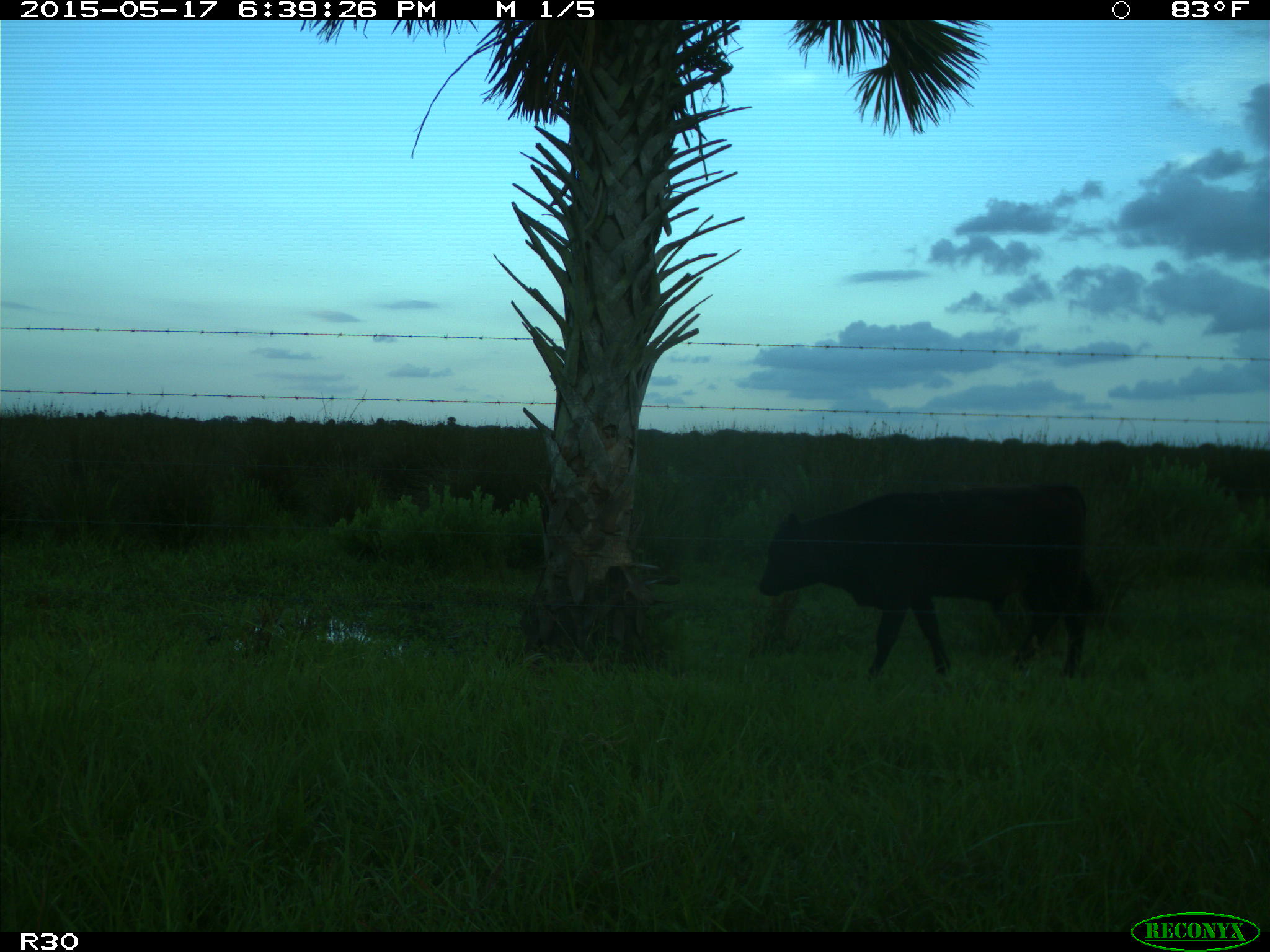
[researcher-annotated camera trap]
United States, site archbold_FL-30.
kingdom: Animalia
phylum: Chordata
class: Mammalia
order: Artiodactyla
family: Bovidae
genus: Bos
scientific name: Bos taurus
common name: domestic cow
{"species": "Bos taurus (domestic cow)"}